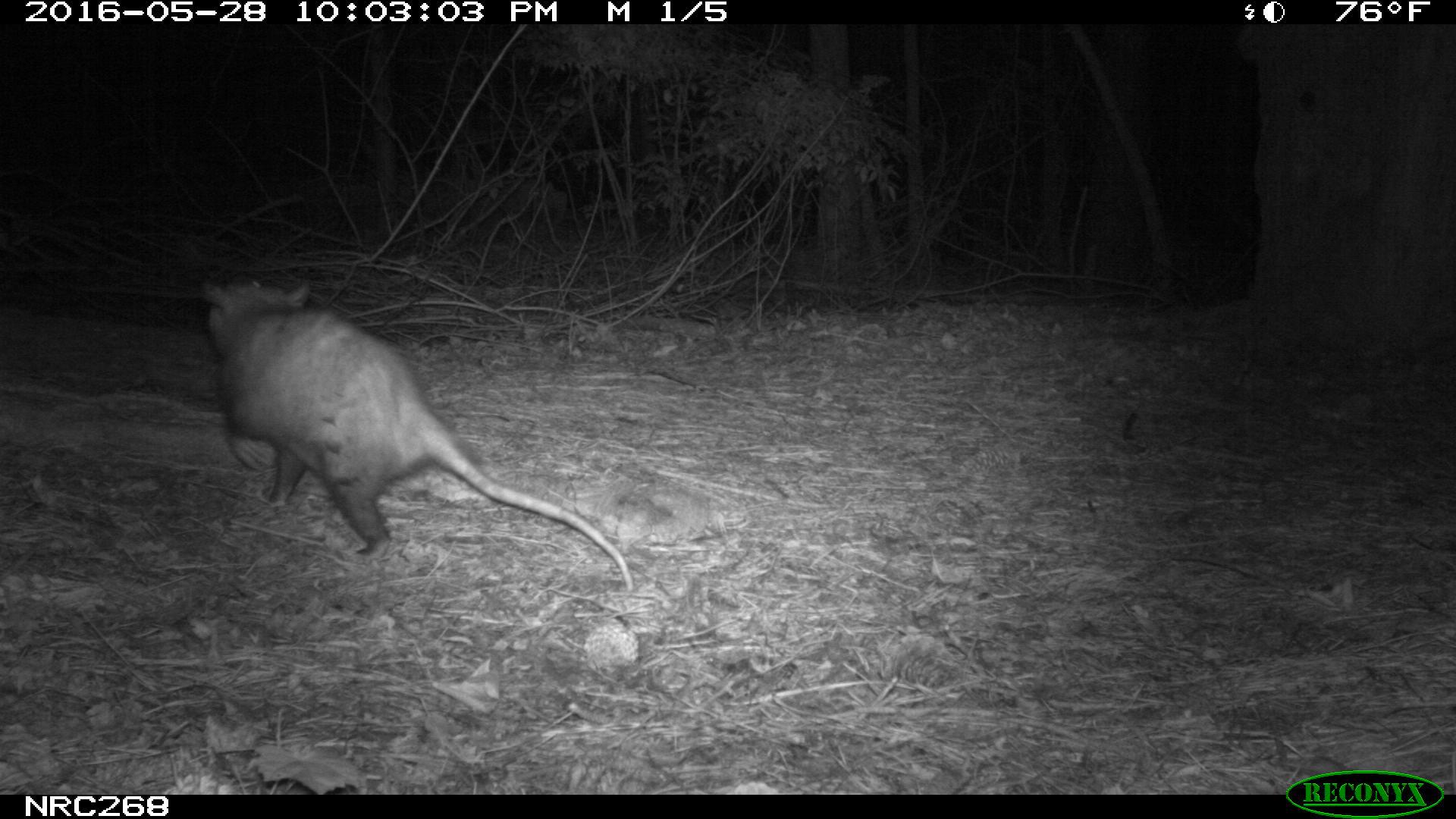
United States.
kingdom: Animalia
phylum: Chordata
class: Mammalia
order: Didelphimorphia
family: Didelphidae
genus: Didelphis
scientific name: Didelphis virginiana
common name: virginia opossum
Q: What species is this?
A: Virginia Opossum (Didelphis virginiana).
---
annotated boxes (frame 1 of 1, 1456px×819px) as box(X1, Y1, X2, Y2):
Virginia Opossum: box(186, 269, 637, 604)